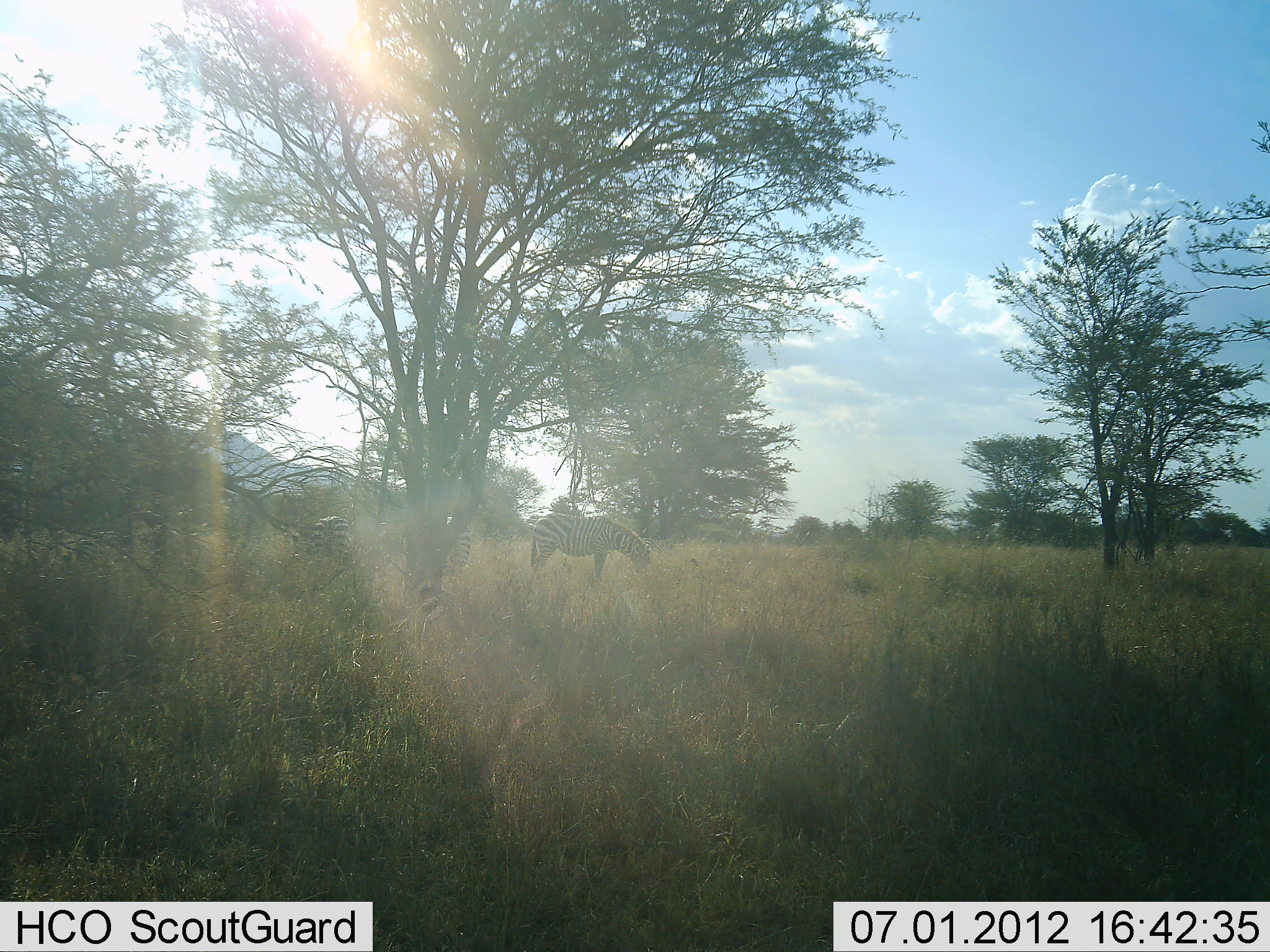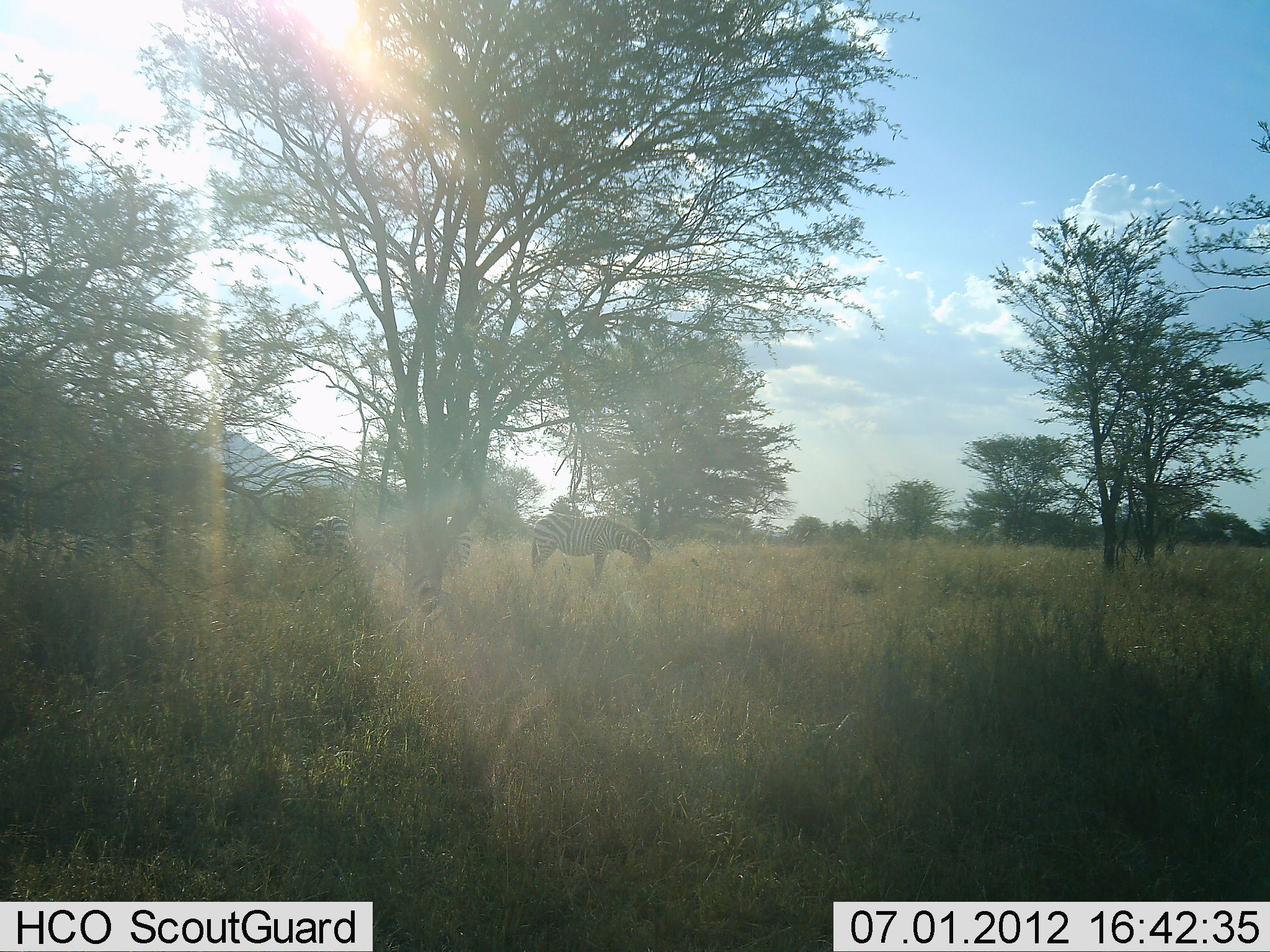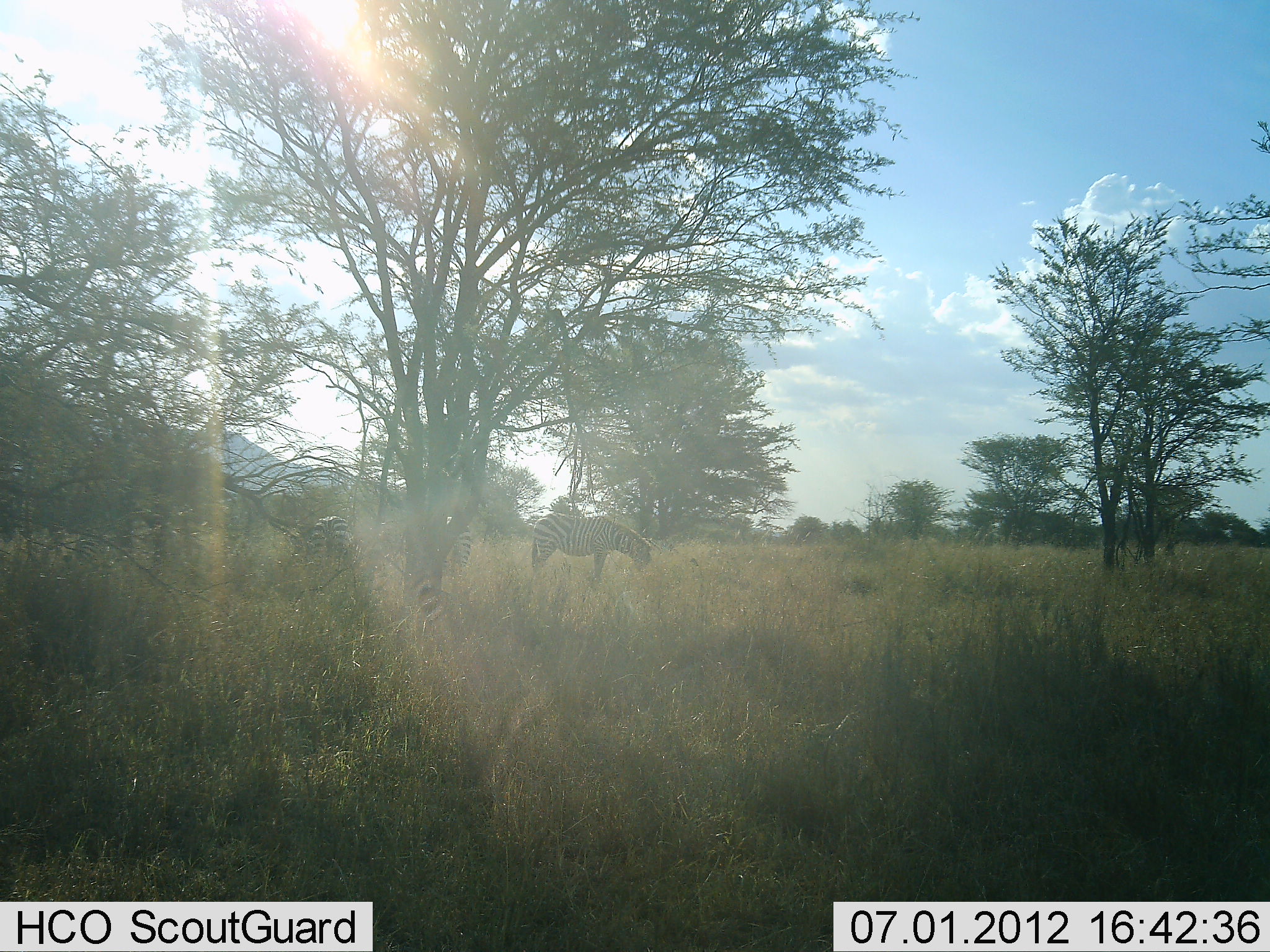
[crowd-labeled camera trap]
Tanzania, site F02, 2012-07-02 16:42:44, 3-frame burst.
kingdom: Animalia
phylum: Chordata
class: Mammalia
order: Perissodactyla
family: Equidae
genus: Equus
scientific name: Equus quagga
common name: plains zebra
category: zebra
Zebra (plains zebra) (Equus quagga), count 3. Behavior (volunteer vote fractions): standing 30%, resting 0%, moving 0%, interacting 0%. Young present (vote fraction): 0%. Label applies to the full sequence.